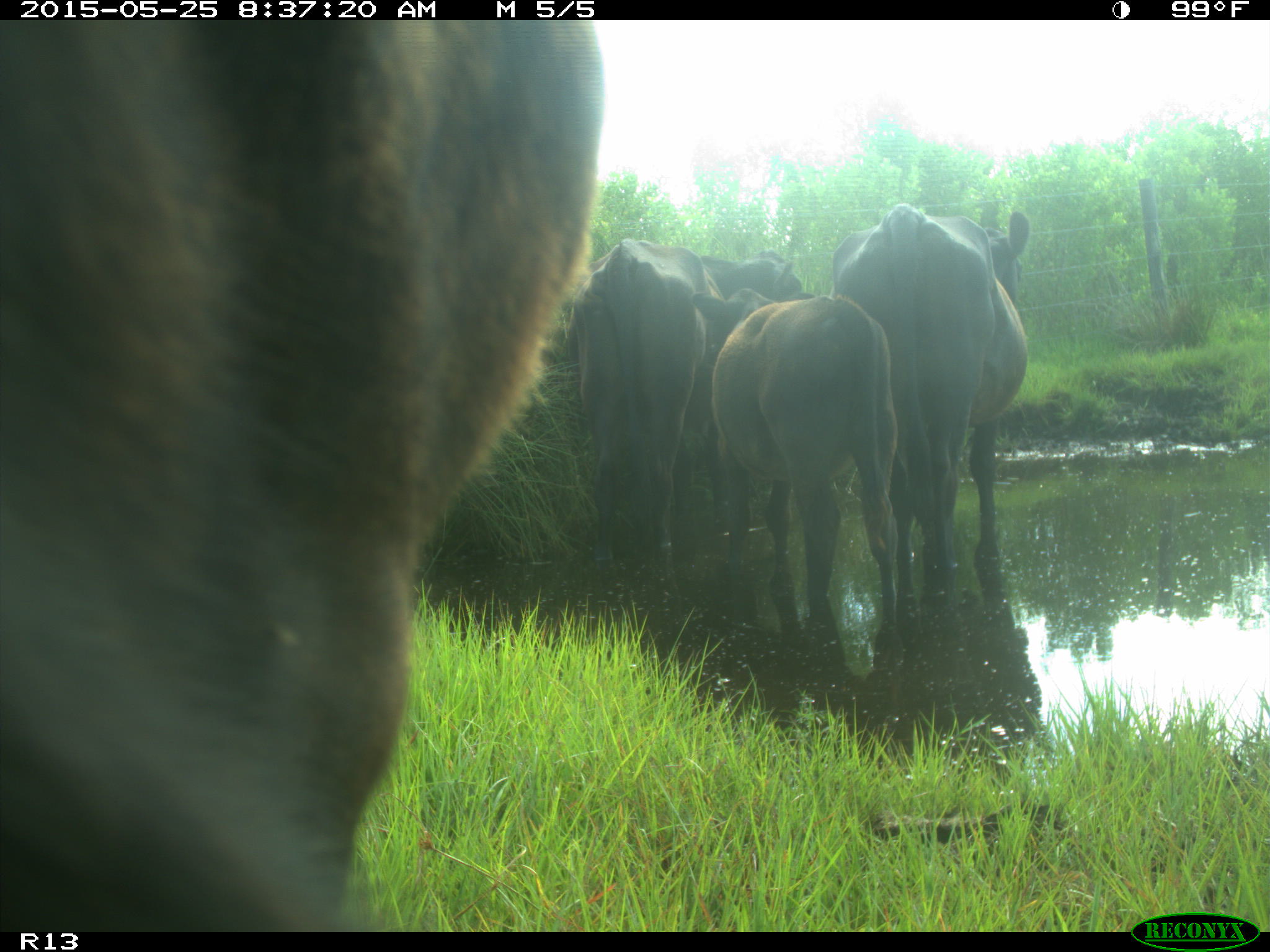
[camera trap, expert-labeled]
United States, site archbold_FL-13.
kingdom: Animalia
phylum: Chordata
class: Mammalia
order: Artiodactyla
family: Bovidae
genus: Bos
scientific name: Bos taurus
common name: domestic cow